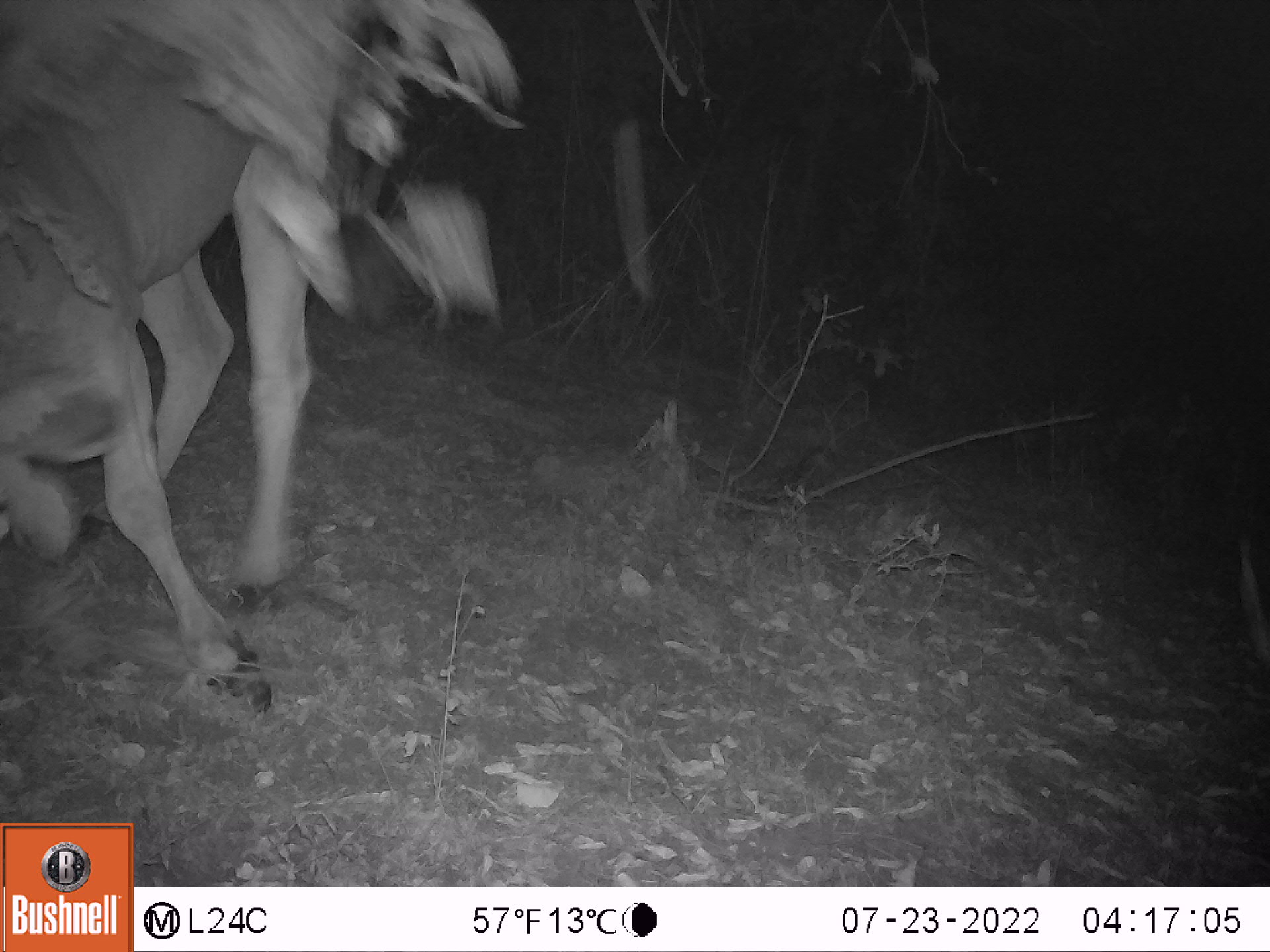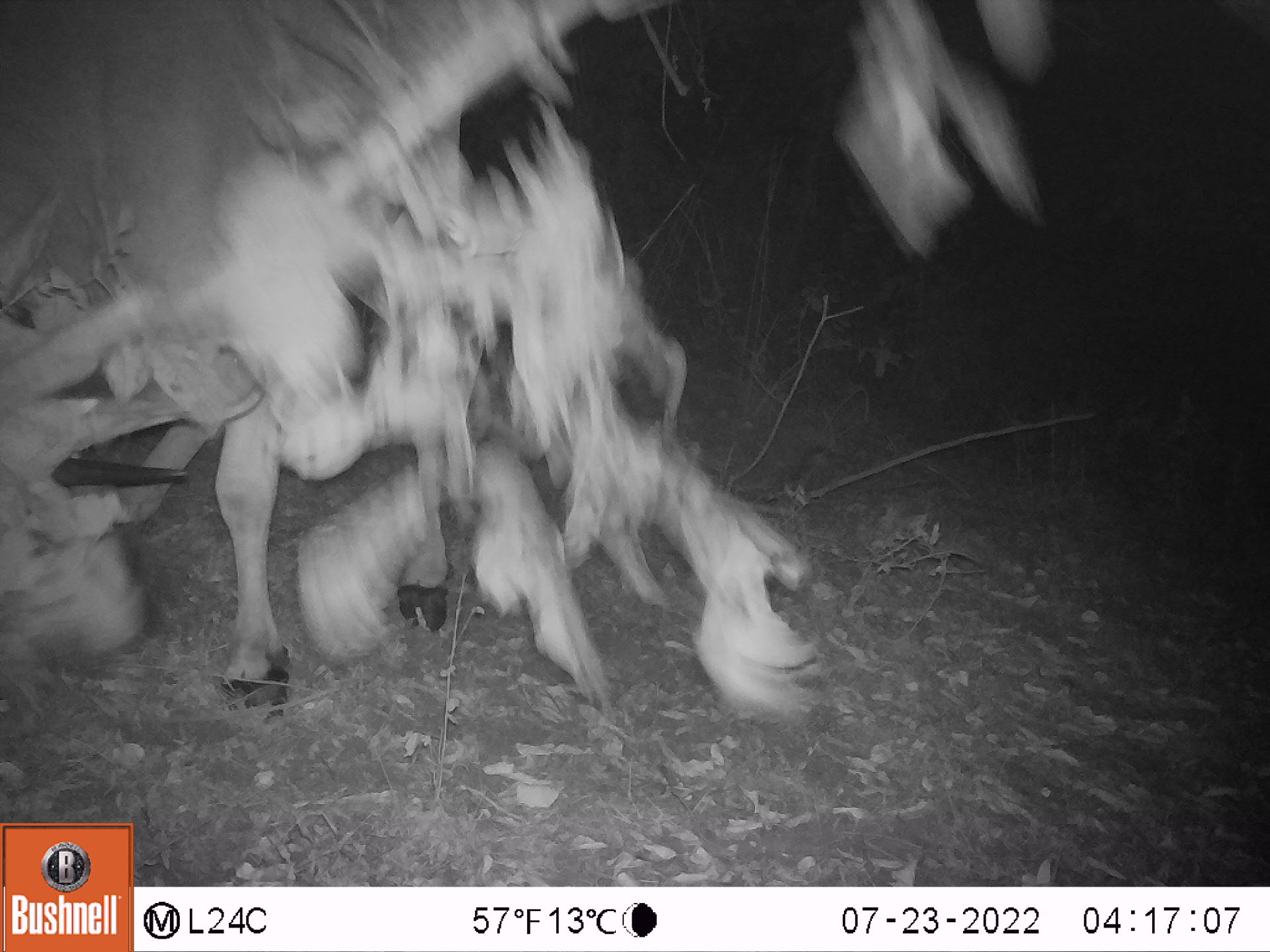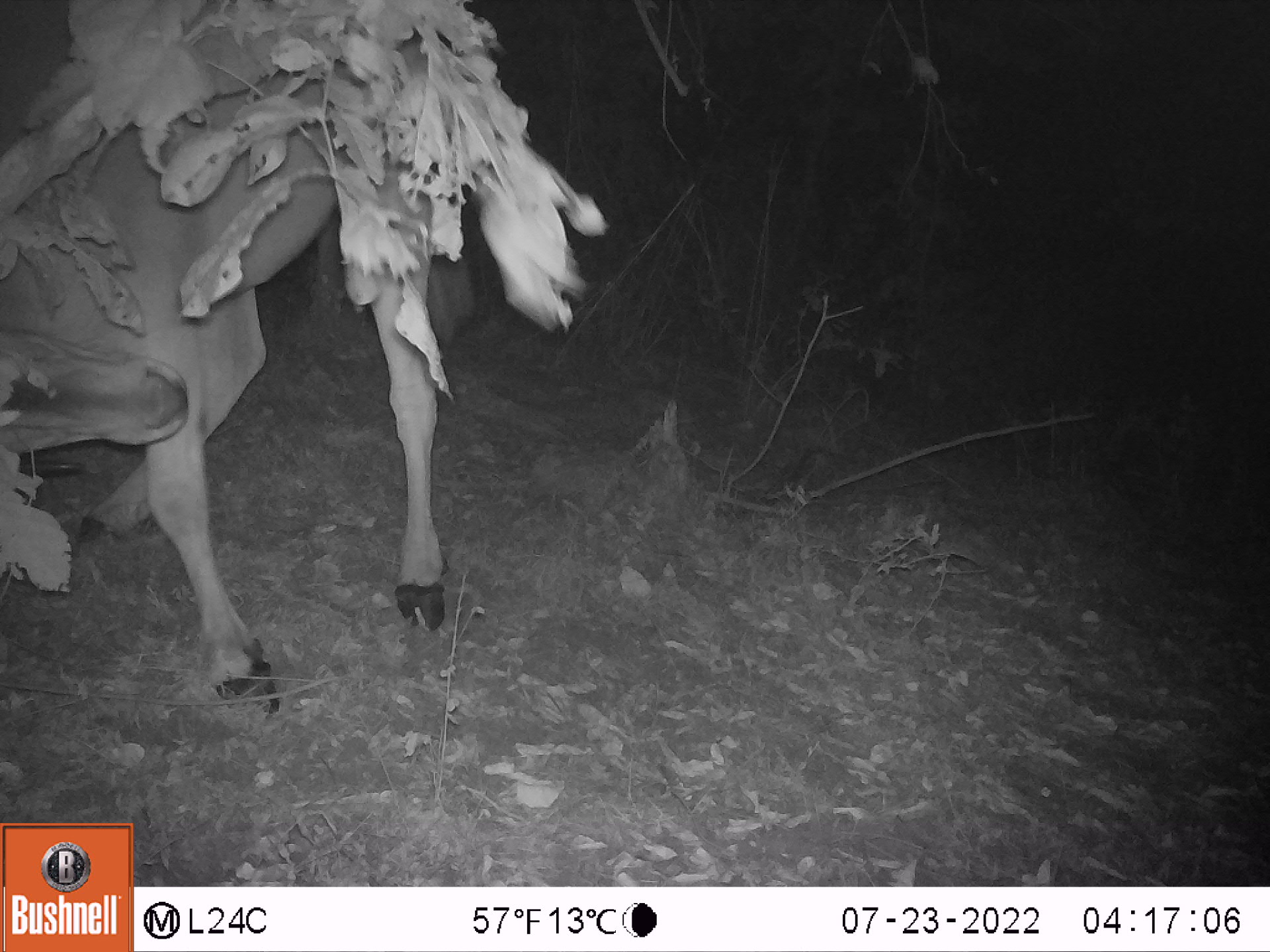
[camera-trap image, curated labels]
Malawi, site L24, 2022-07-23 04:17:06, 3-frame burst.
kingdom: Animalia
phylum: Chordata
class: Mammalia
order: Artiodactyla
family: Bovidae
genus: Tragelaphus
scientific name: Tragelaphus oryx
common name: common eland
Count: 1.